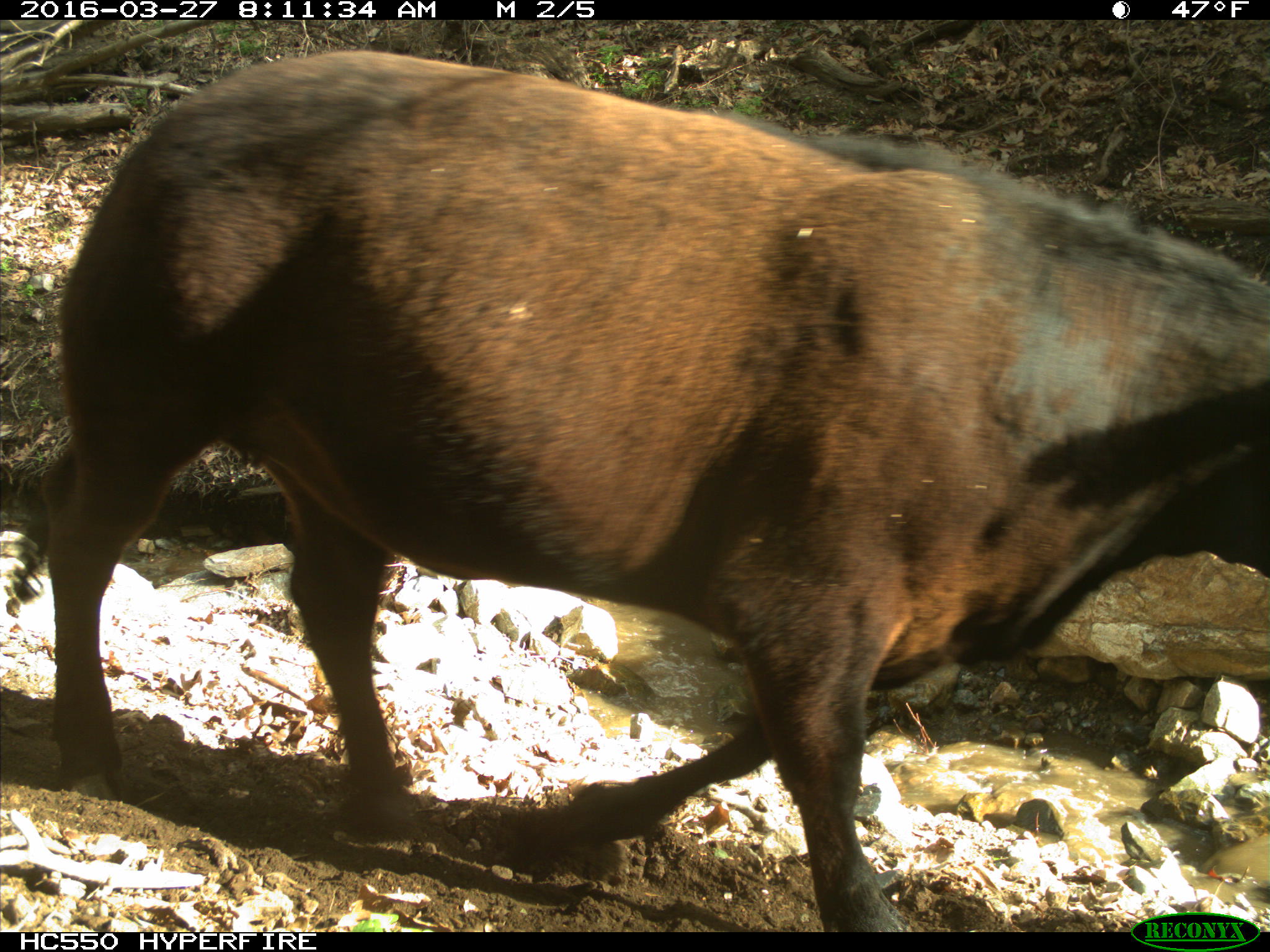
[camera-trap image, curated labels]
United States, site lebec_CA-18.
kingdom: Animalia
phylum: Chordata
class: Mammalia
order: Artiodactyla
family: Bovidae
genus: Bos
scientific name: Bos taurus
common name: domestic cow